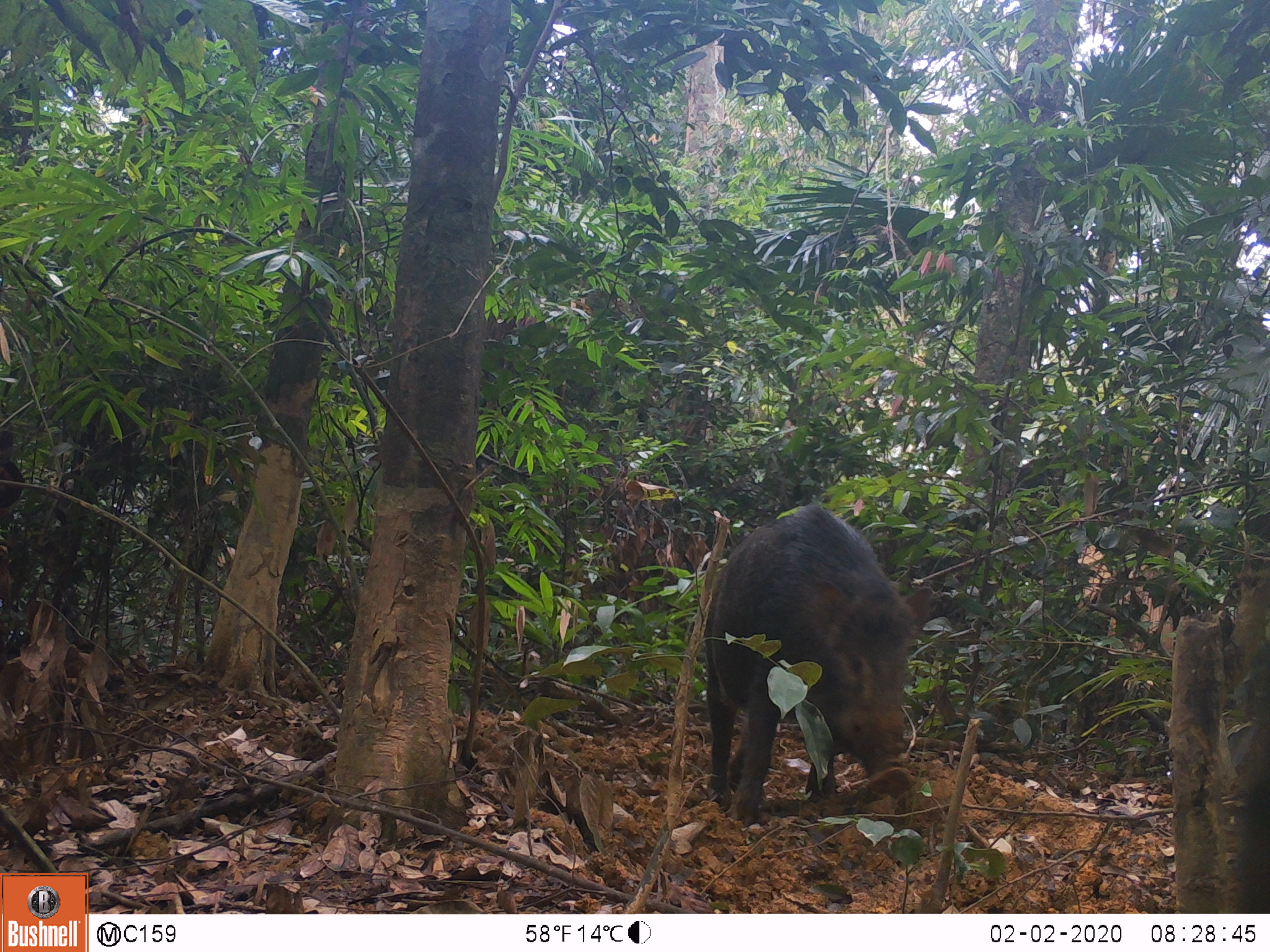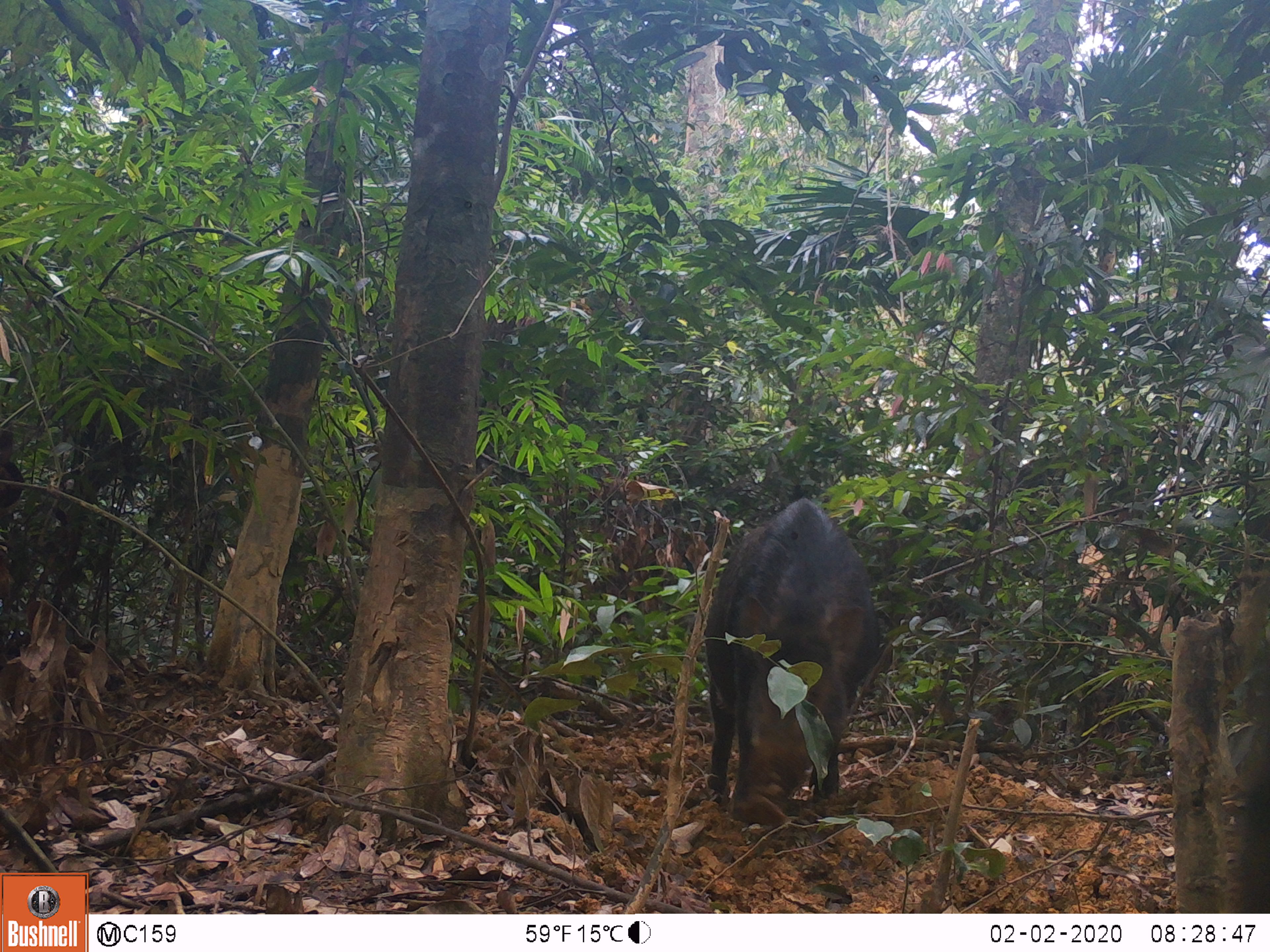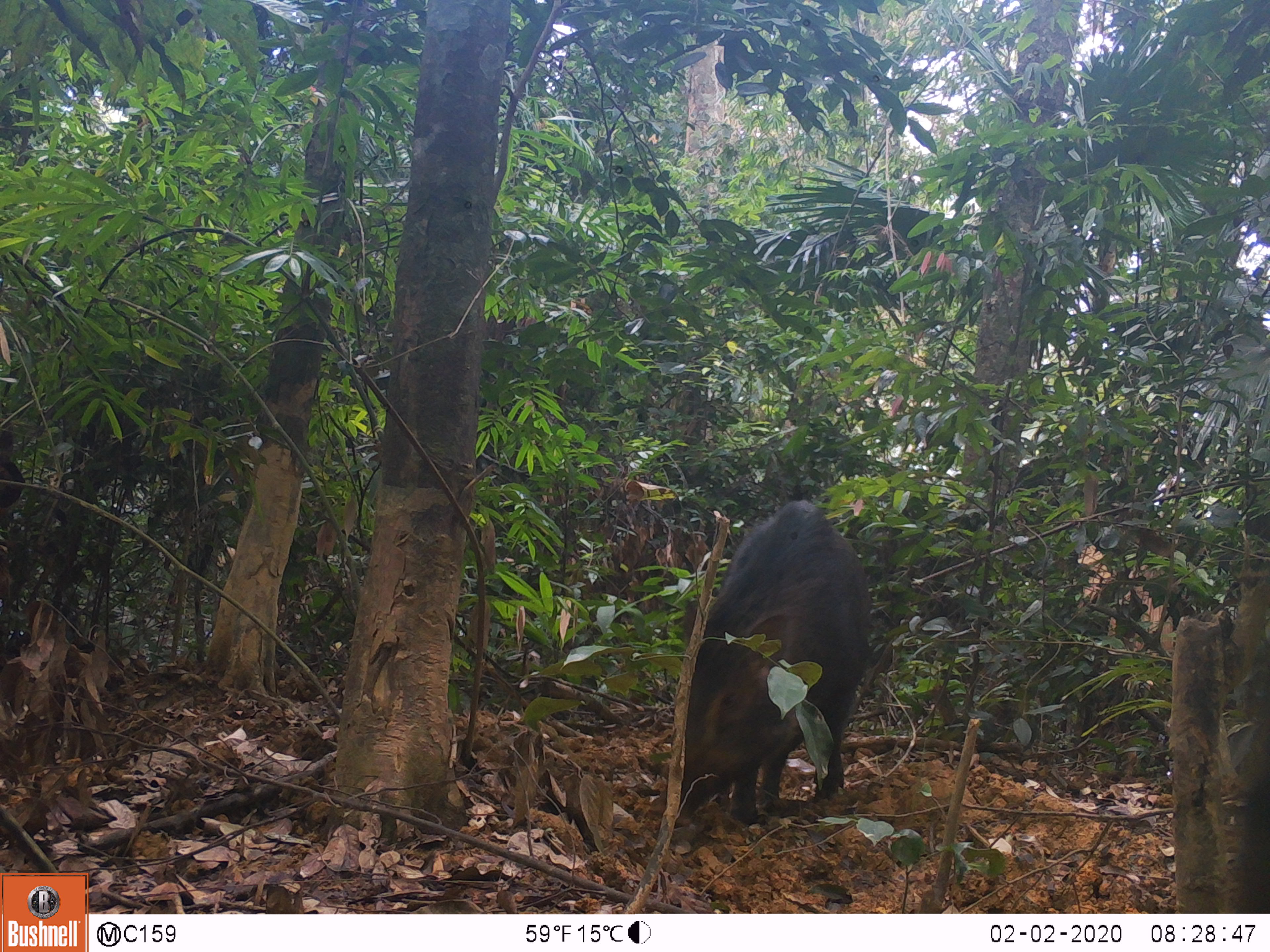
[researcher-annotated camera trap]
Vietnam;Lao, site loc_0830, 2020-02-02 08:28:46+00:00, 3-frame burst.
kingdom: Animalia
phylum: Chordata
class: Mammalia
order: Artiodactyla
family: Suidae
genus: Sus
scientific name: Sus scrofa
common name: eurasian wild pig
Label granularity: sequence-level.